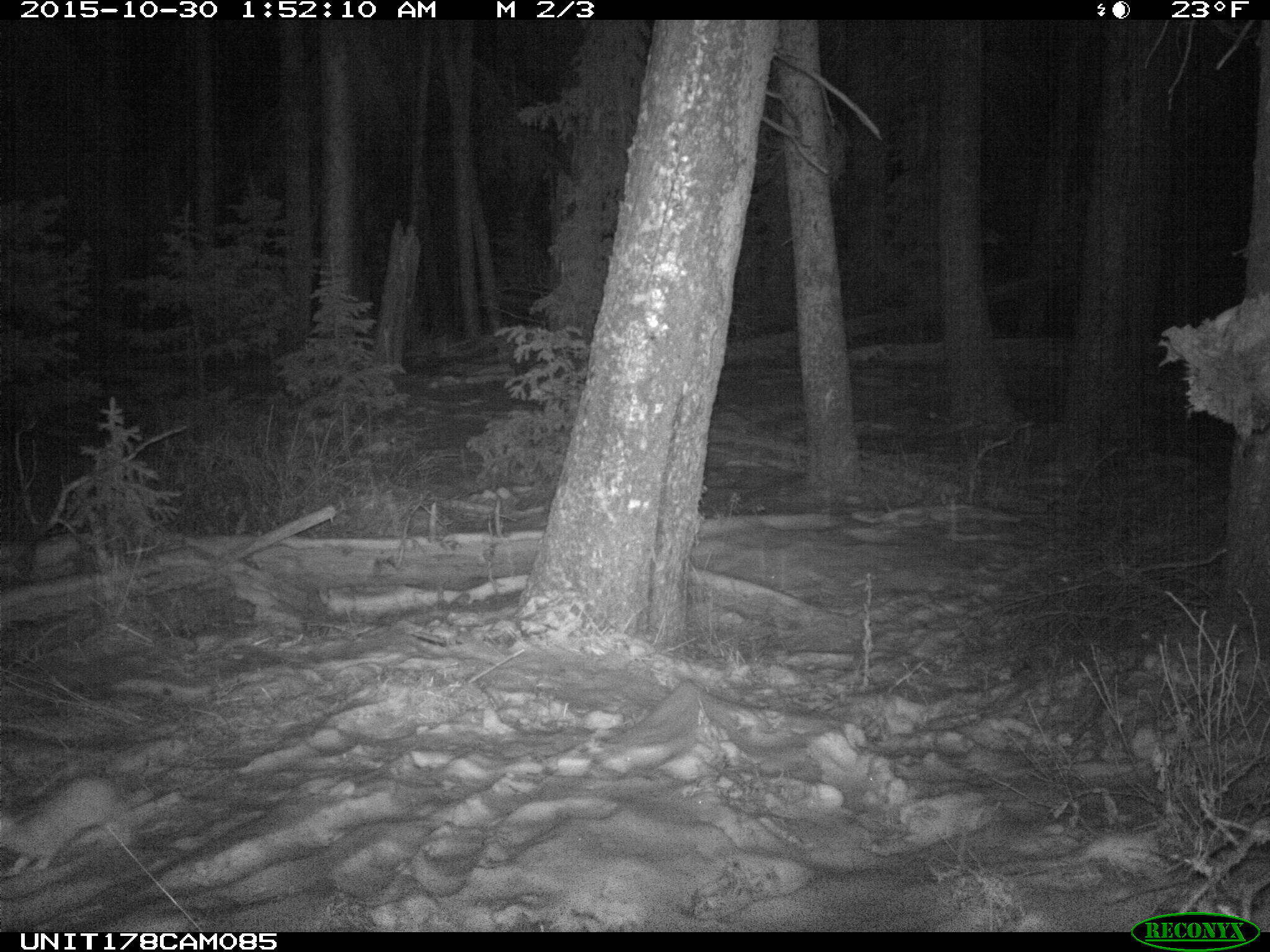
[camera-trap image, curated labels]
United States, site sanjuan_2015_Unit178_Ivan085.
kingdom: Animalia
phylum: Chordata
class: Mammalia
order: Lagomorpha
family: Leporidae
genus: Lepus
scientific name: Lepus americanus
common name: snowshoe hare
Lepus americanus (snowshoe hare).